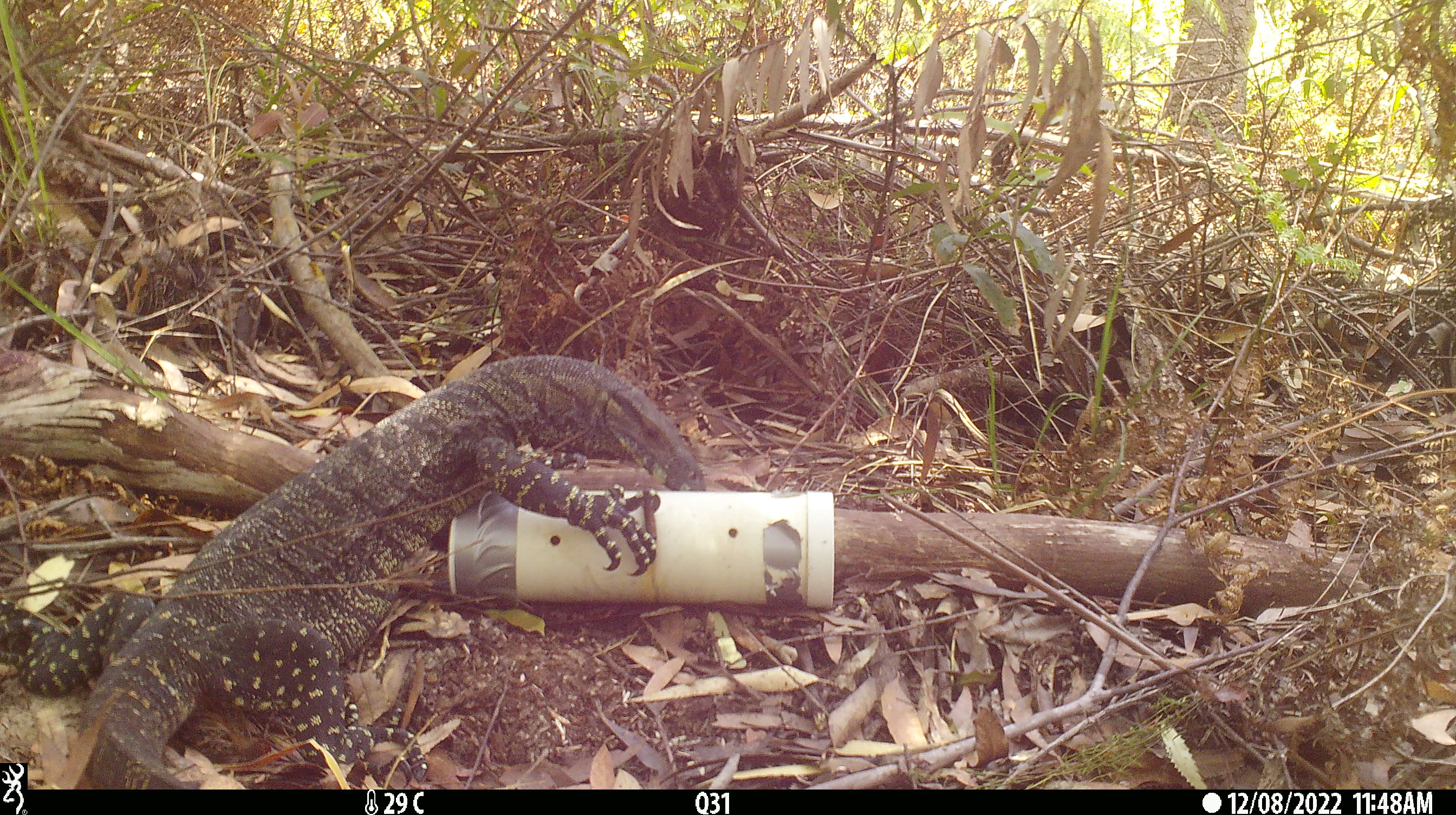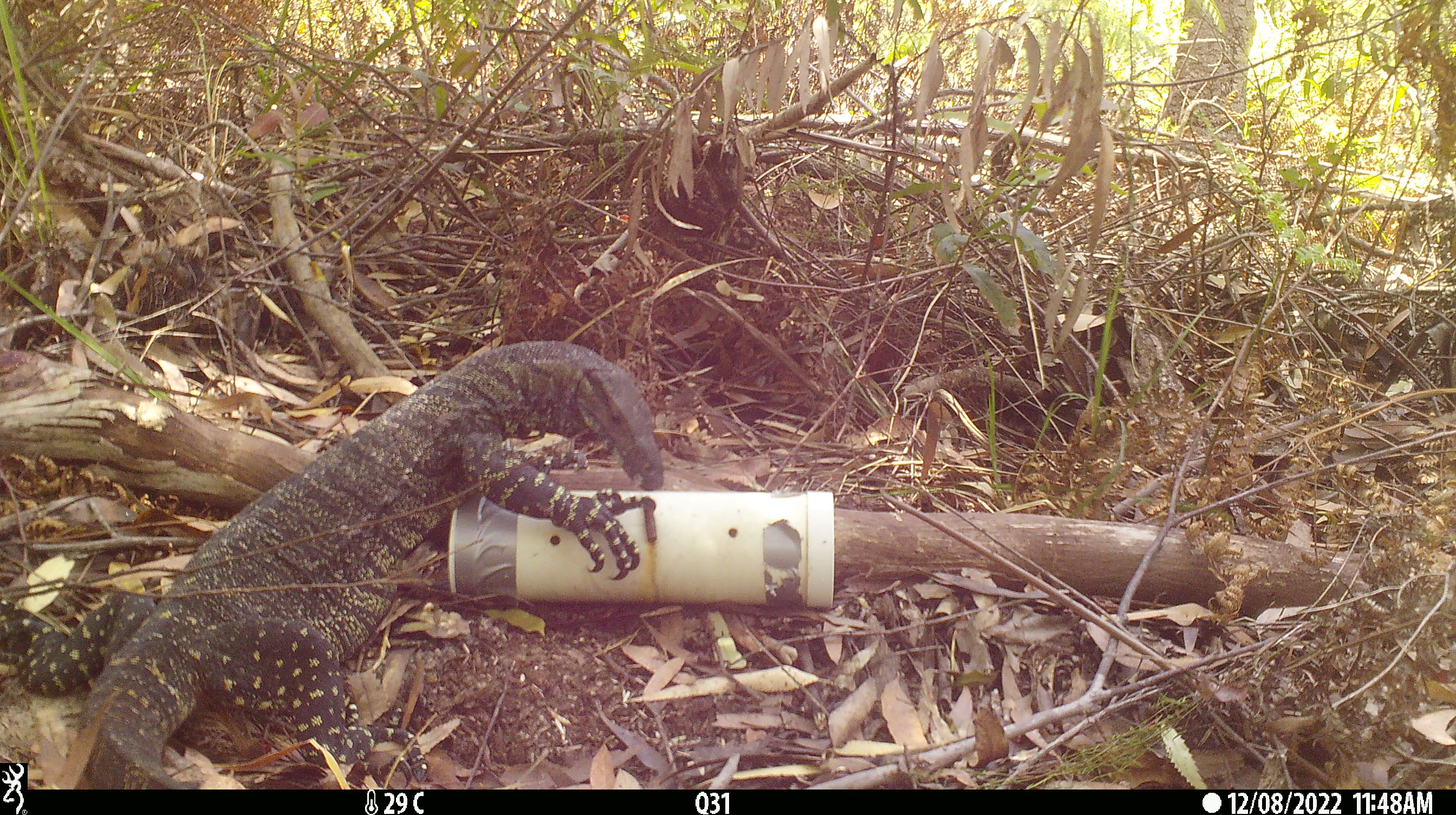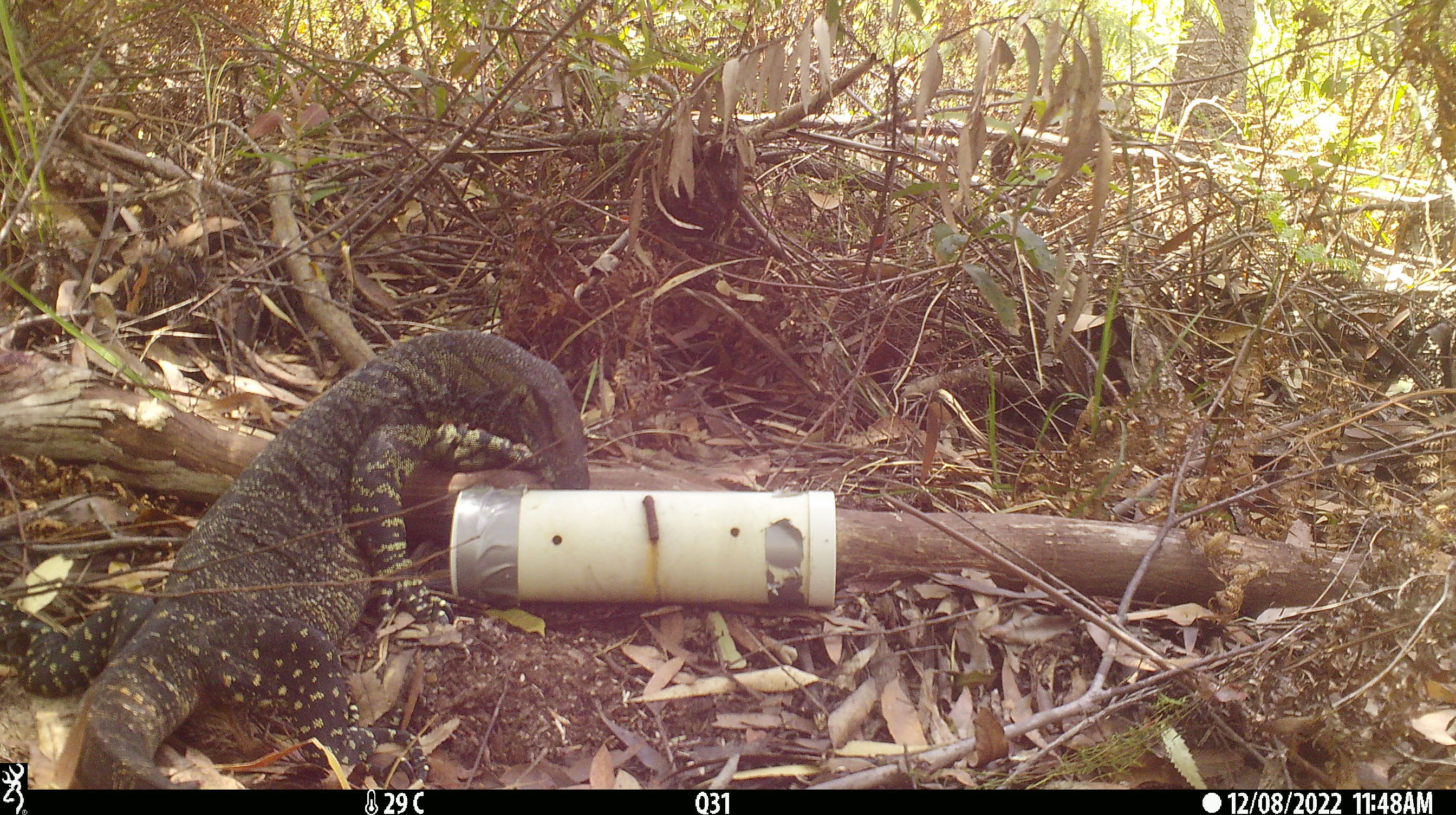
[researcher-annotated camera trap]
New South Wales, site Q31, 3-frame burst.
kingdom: Animalia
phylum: Chordata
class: Reptilia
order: Squamata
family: Varanidae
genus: Varanus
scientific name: Varanus varius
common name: lace monitor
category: goanna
Goanna (lace monitor) (Varanus varius).